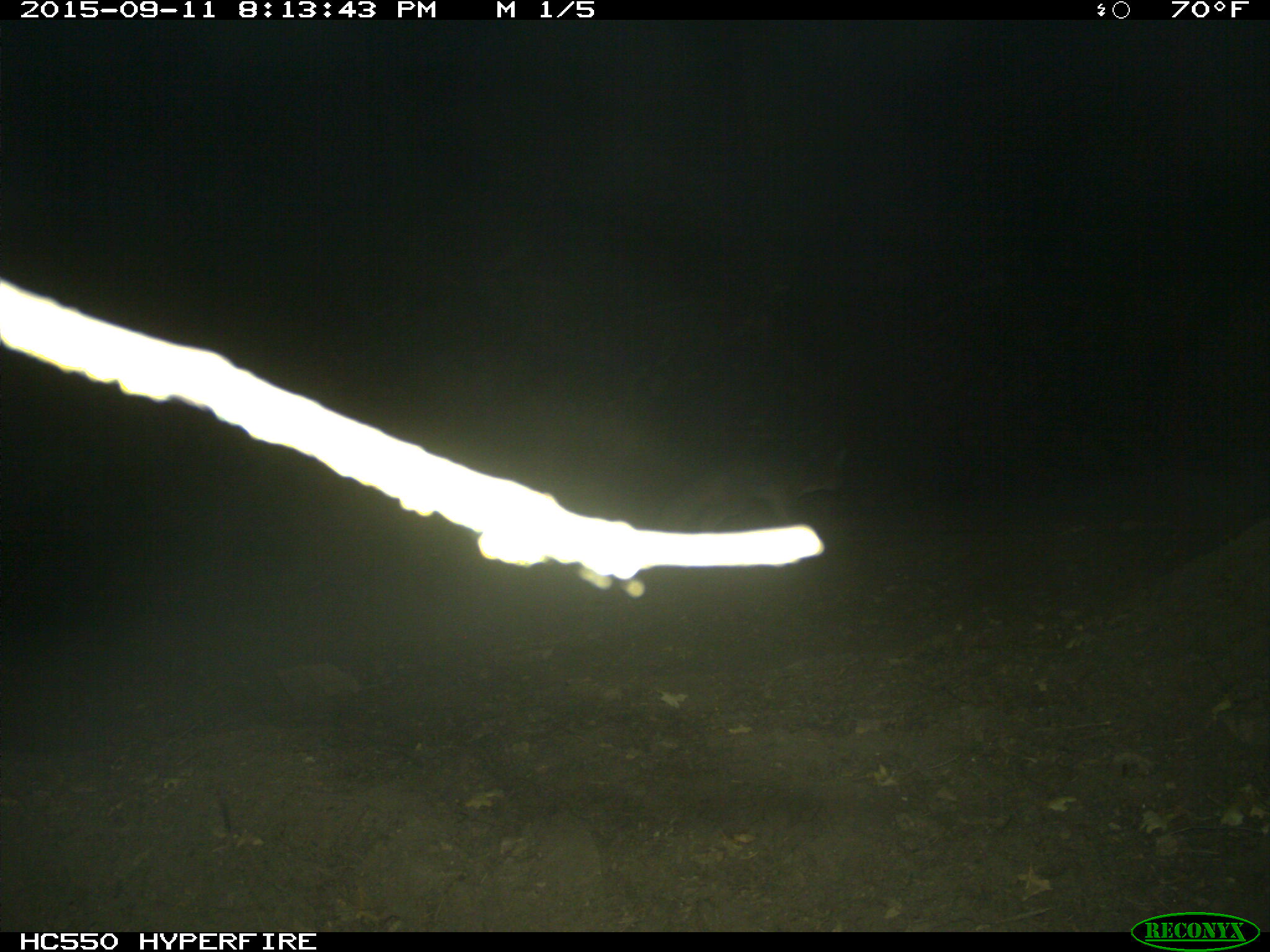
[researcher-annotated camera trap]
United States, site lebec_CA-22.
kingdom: Animalia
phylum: Chordata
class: Mammalia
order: Carnivora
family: Canidae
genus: Urocyon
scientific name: Urocyon cinereoargenteus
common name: gray fox